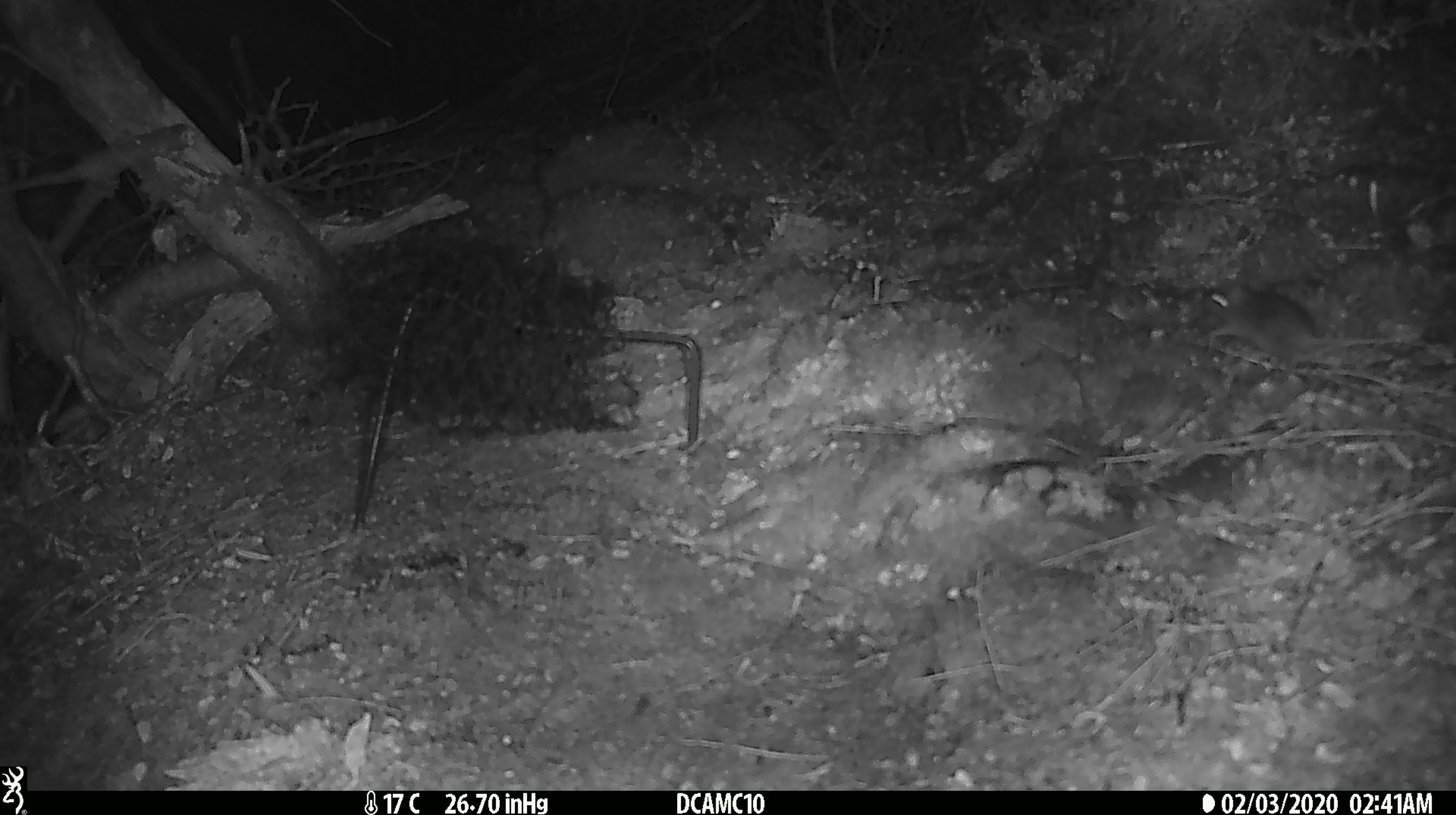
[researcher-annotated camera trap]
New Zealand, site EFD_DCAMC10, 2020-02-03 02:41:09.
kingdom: Animalia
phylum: Chordata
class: Mammalia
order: Rodentia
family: Muridae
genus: Mus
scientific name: Mus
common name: mouse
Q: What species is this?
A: Mouse (Mus).